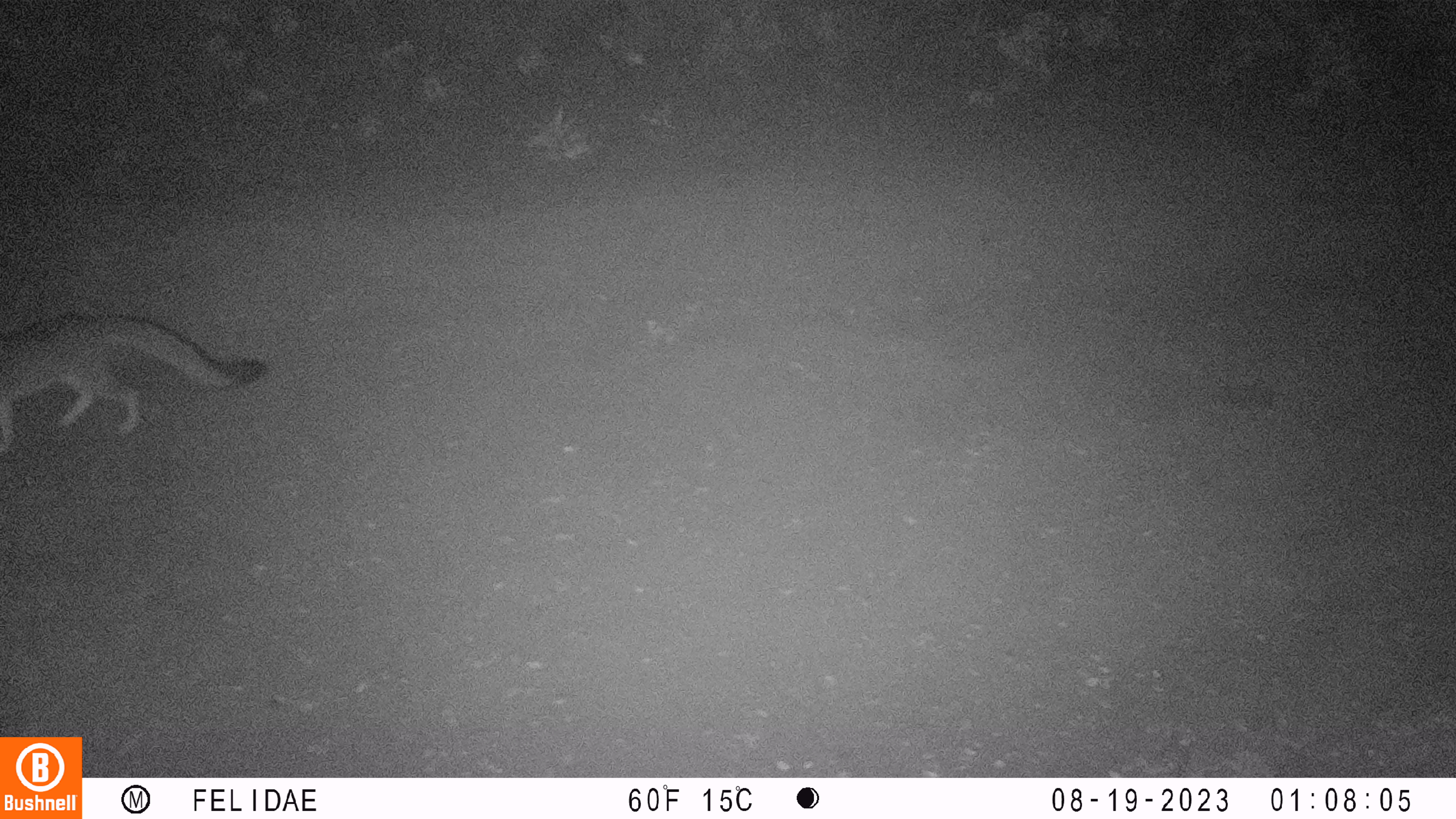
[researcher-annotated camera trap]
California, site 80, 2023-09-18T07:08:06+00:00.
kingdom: Animalia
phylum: Chordata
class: Mammalia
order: Carnivora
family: Canidae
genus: Urocyon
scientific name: Urocyon cinereoargenteus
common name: gray fox